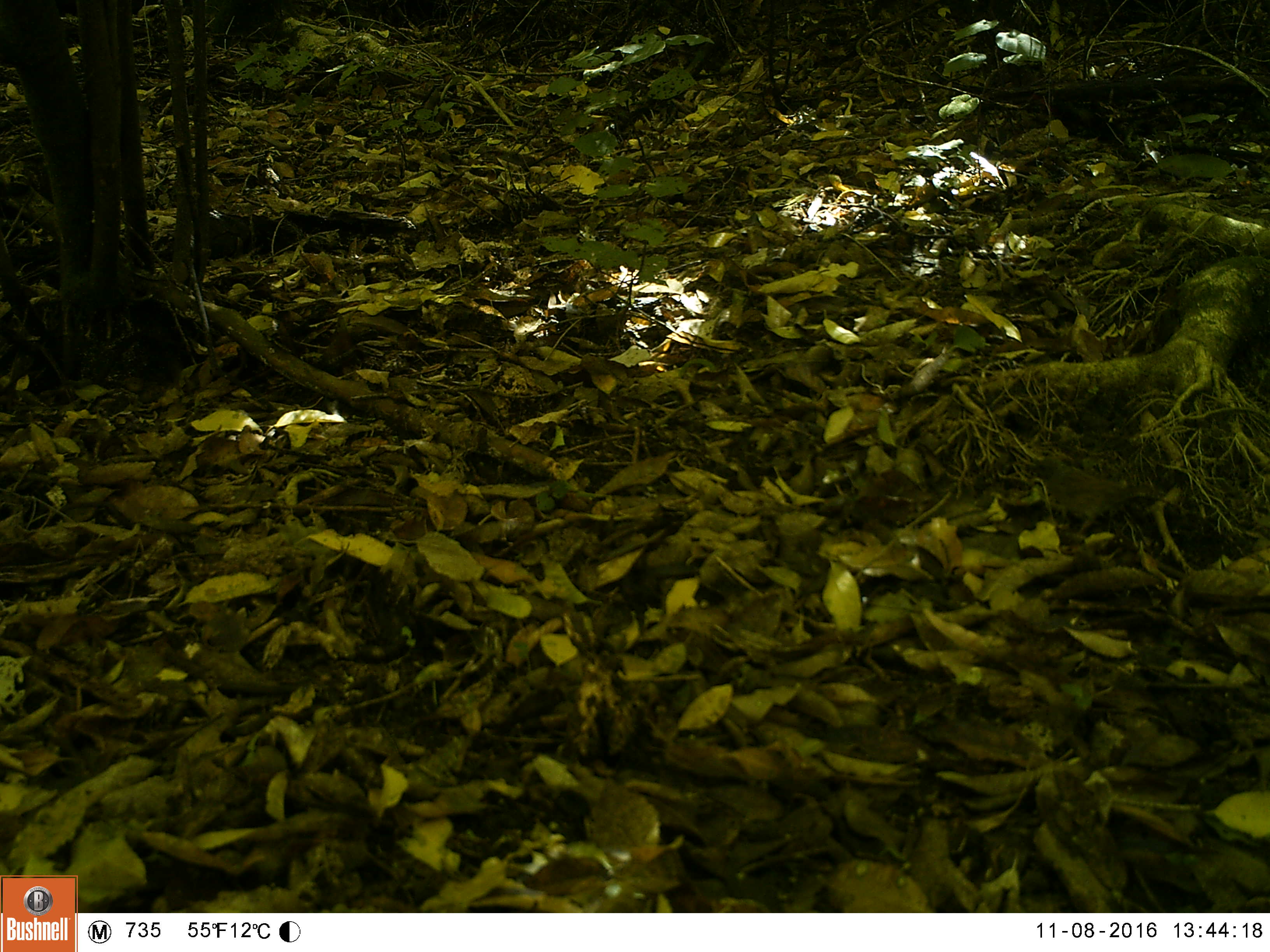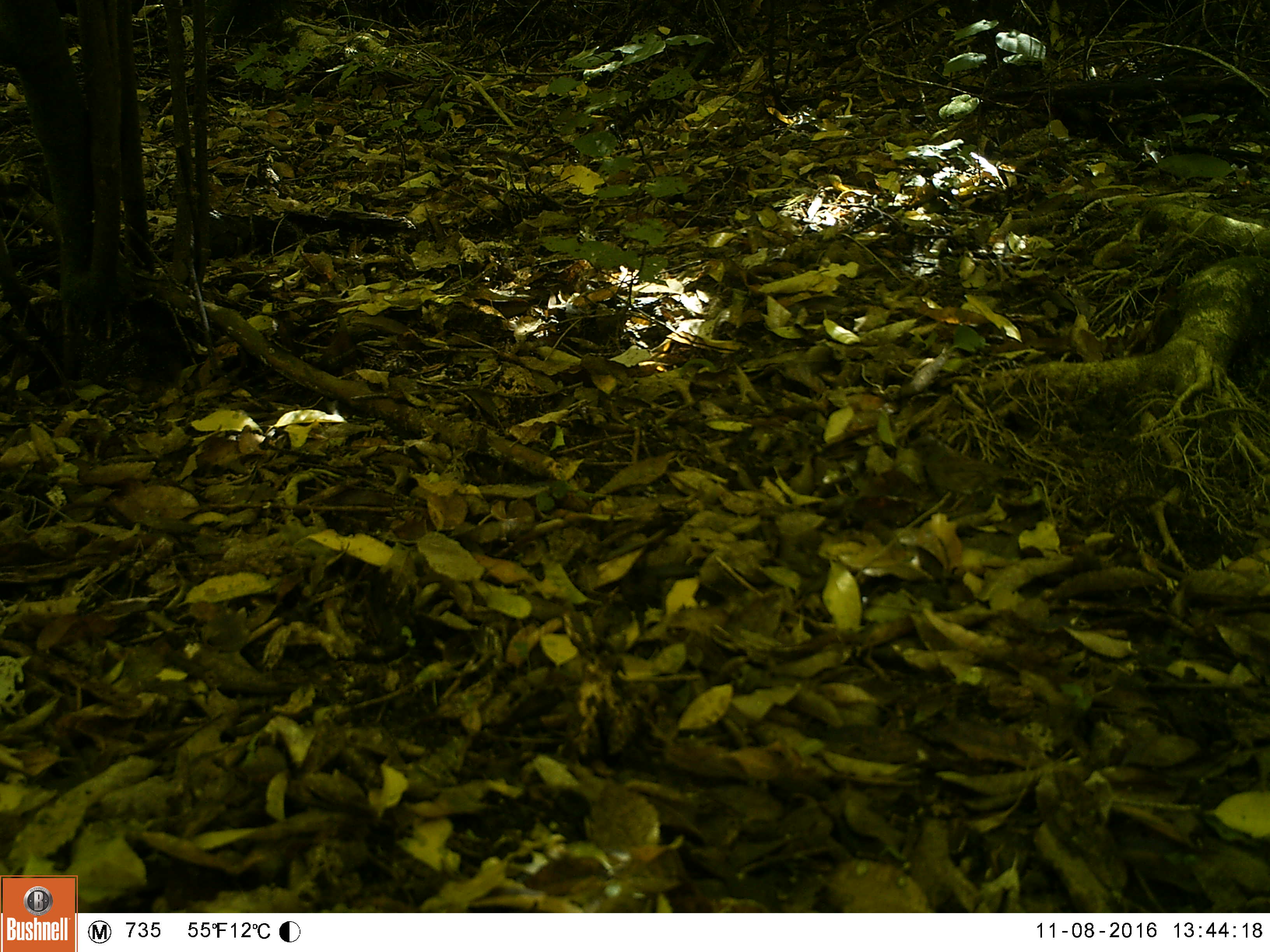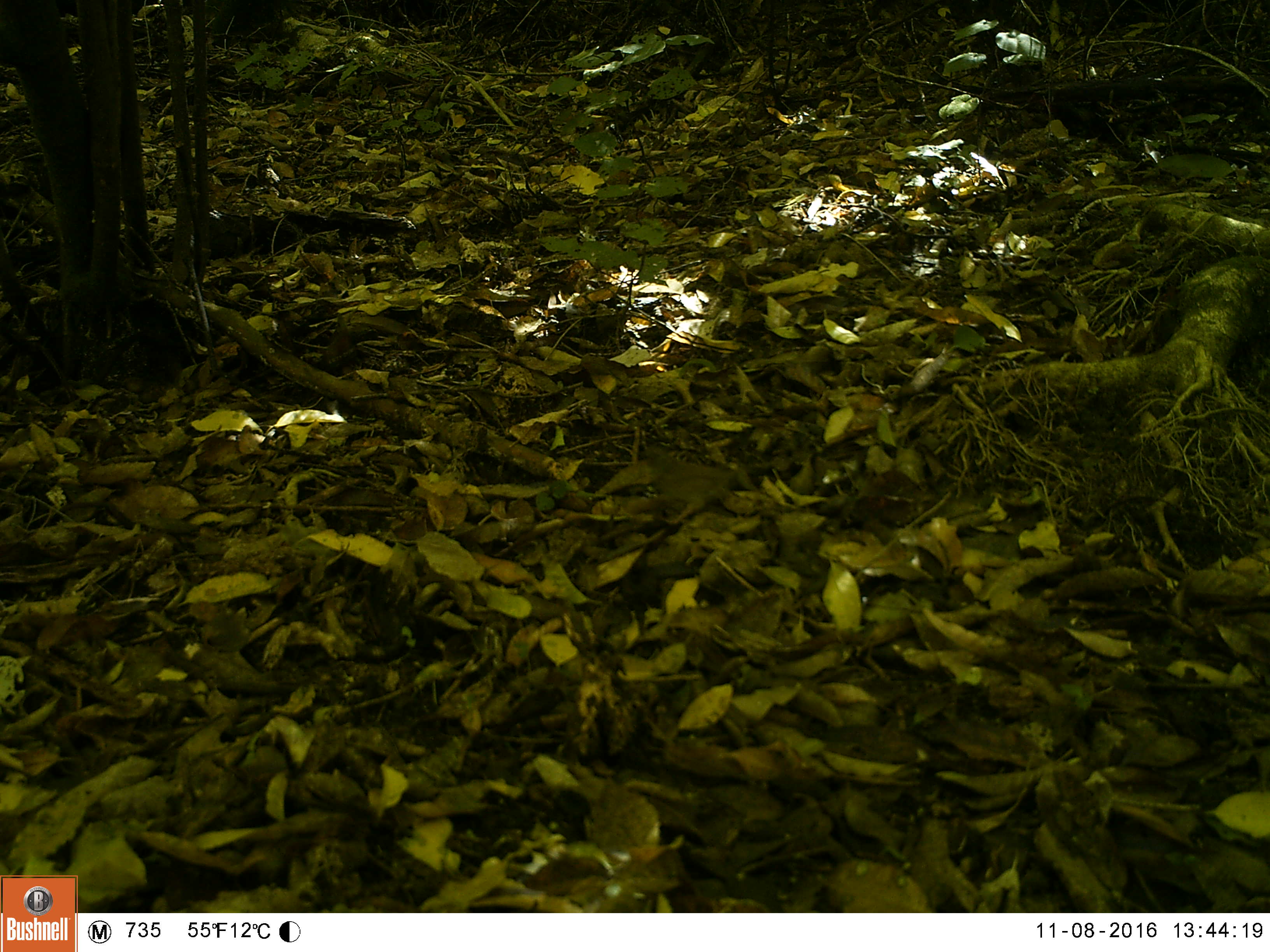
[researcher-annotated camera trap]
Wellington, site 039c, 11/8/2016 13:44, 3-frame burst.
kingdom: Animalia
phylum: Chordata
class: Aves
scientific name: Aves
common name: bird